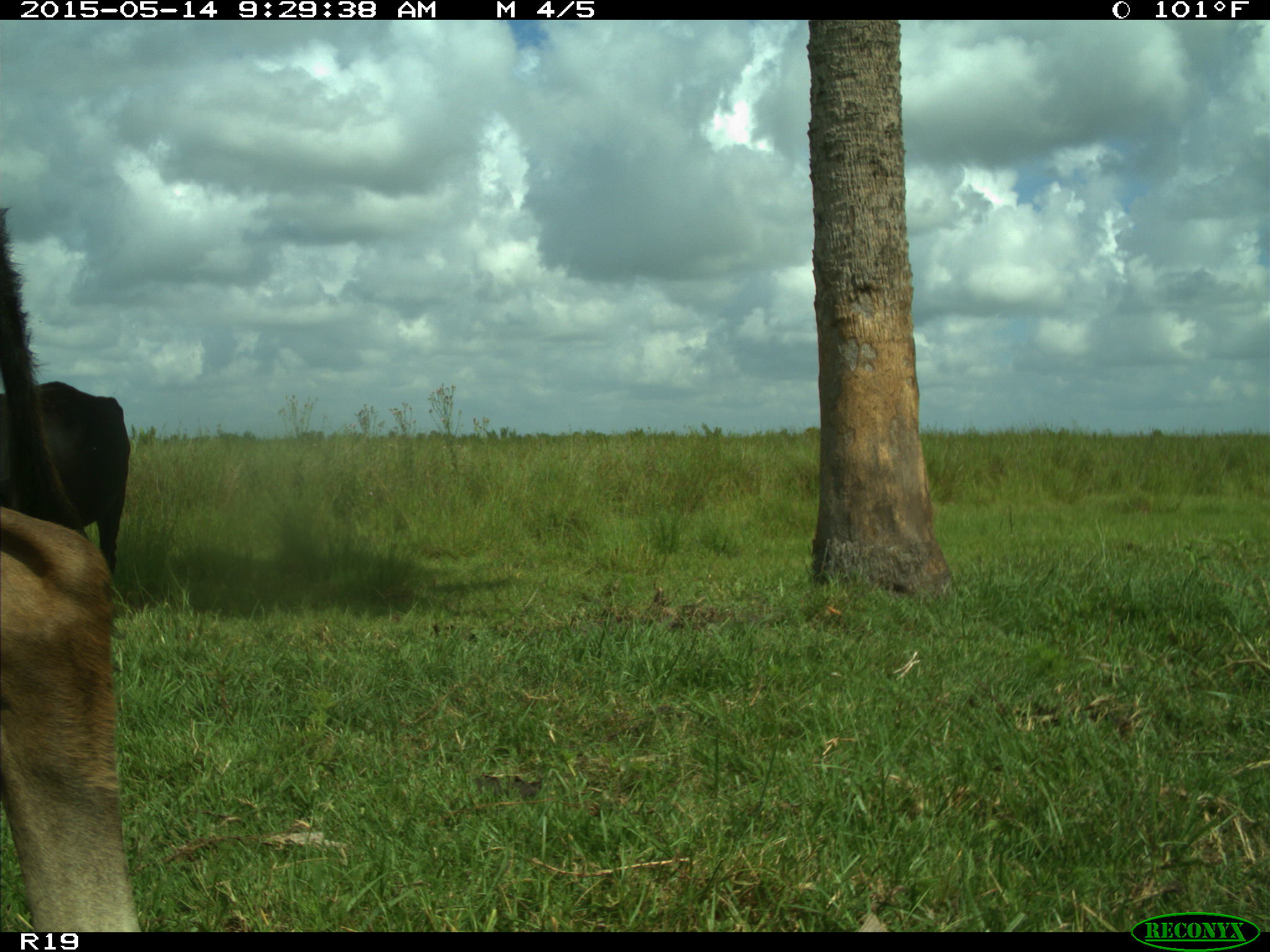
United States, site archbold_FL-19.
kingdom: Animalia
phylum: Chordata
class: Mammalia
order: Artiodactyla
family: Bovidae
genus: Bos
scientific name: Bos taurus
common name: domestic cow